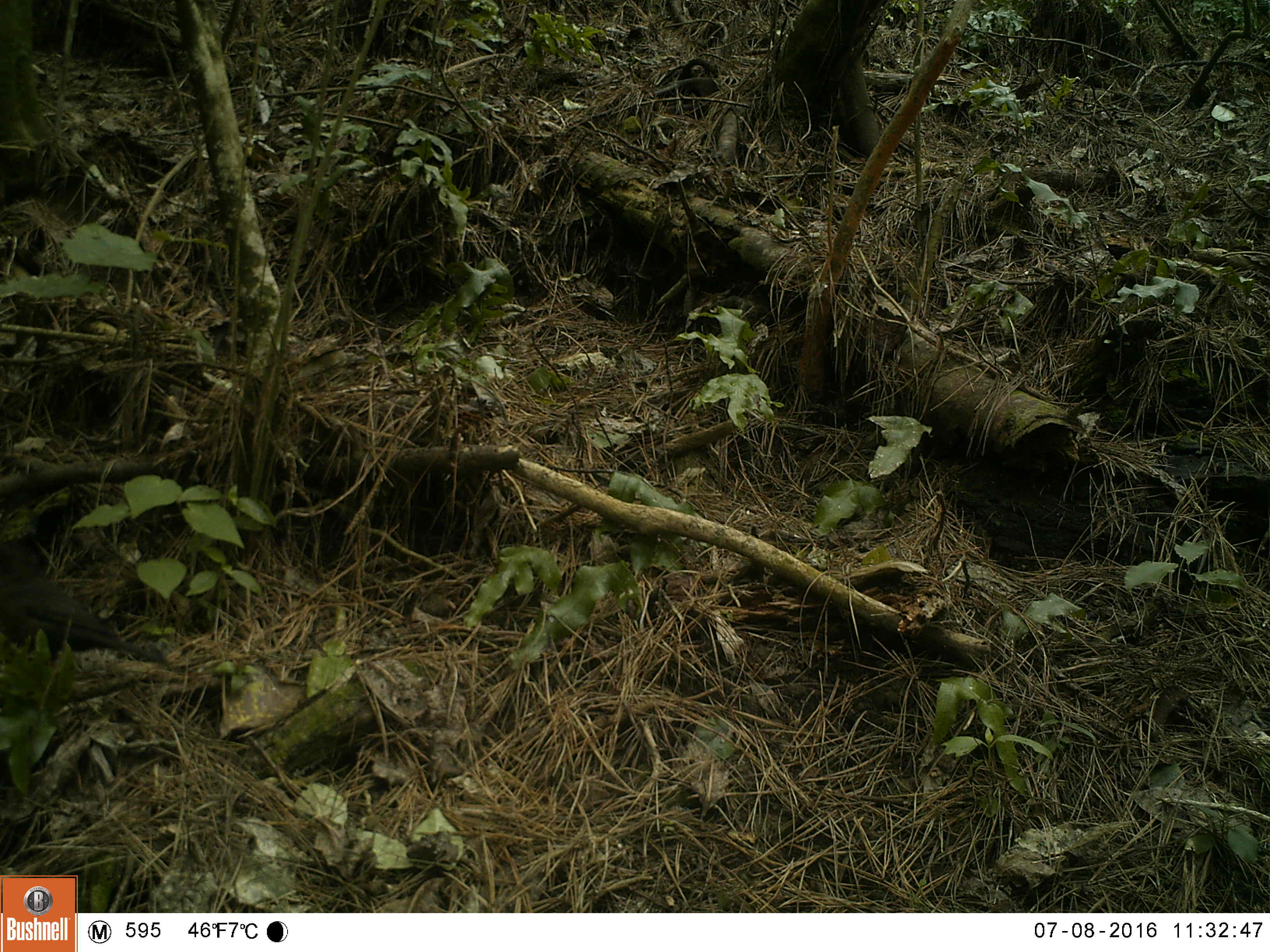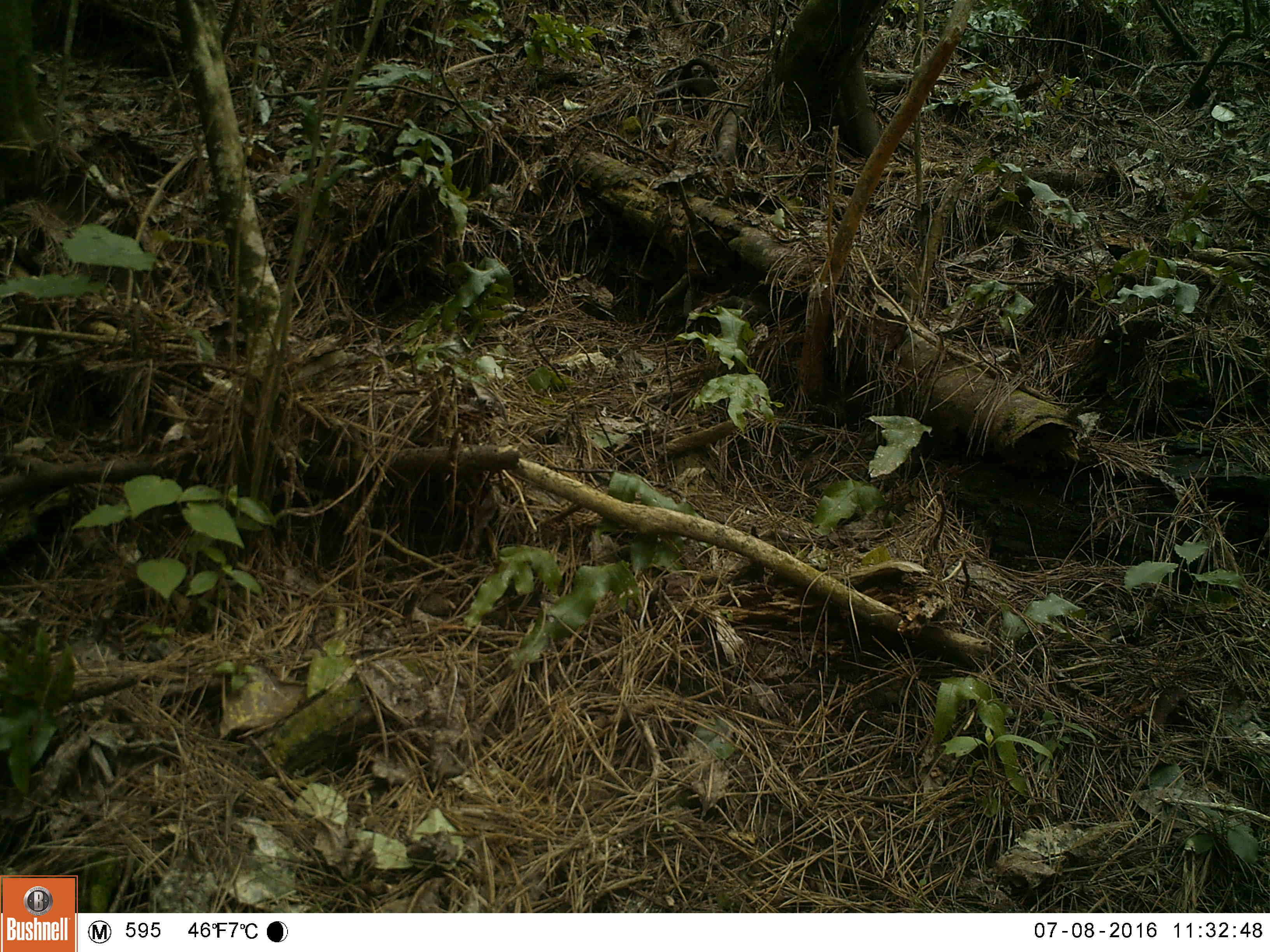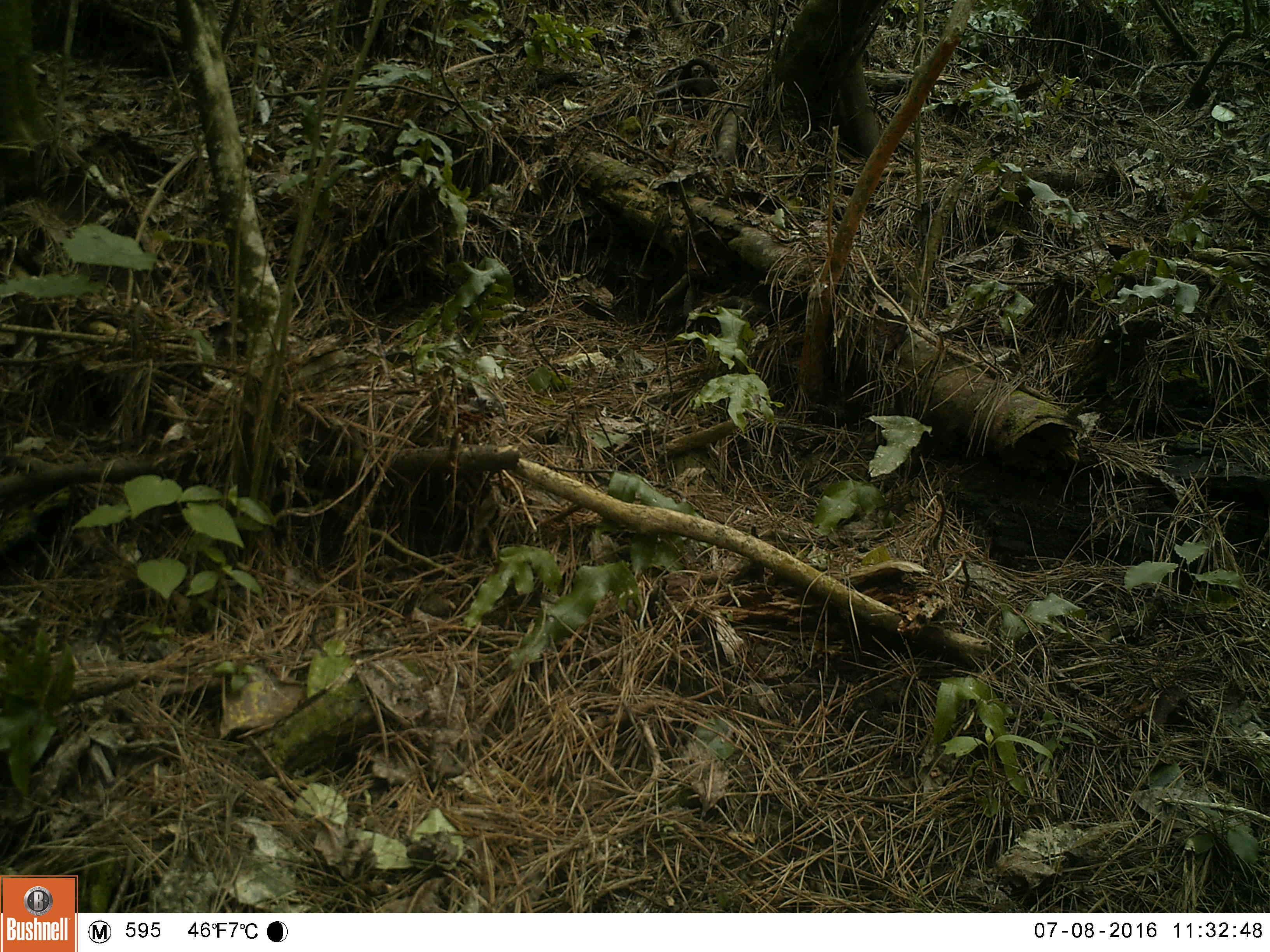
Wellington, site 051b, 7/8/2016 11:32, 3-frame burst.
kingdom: Animalia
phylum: Chordata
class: Aves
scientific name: Aves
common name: bird